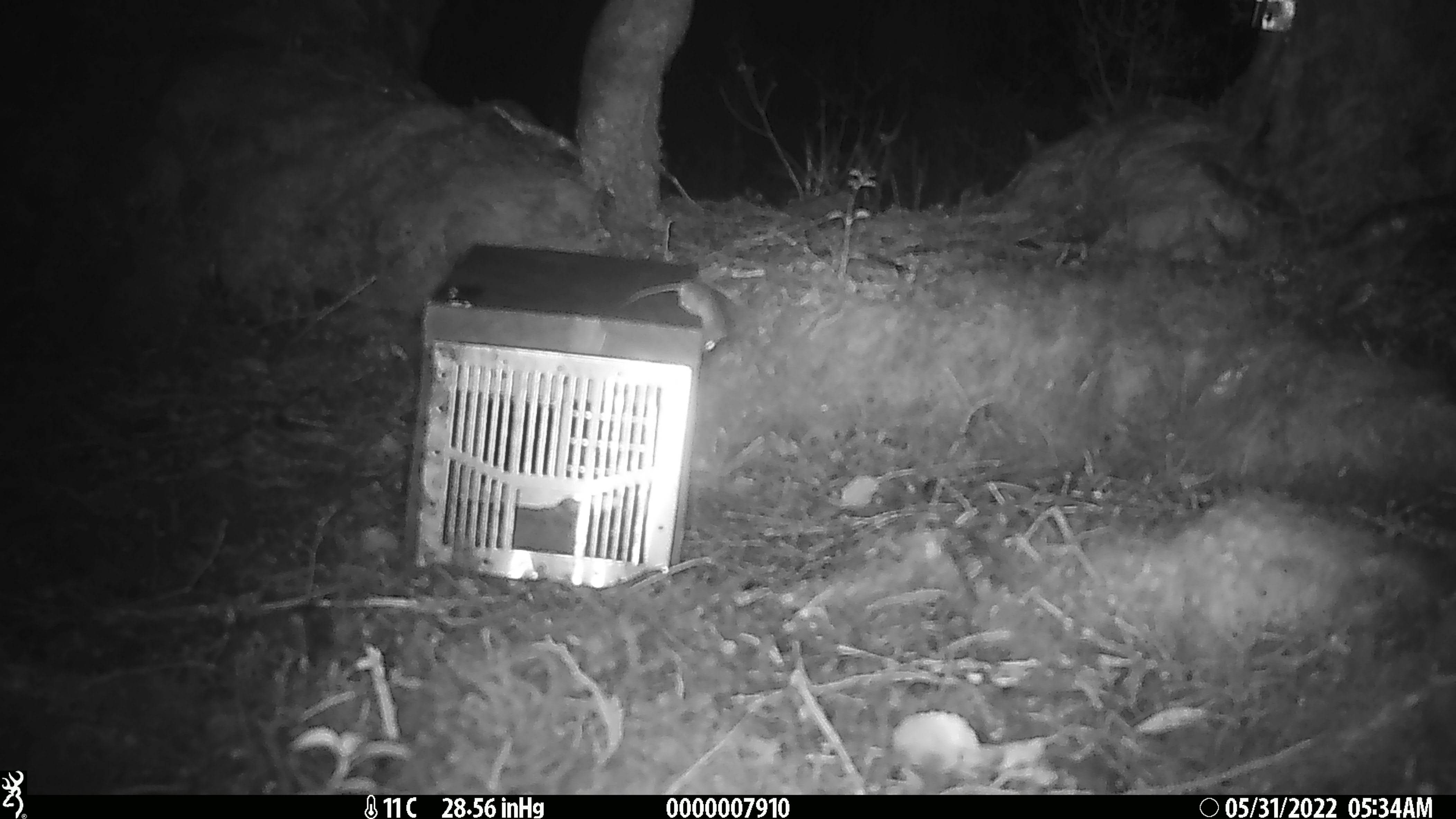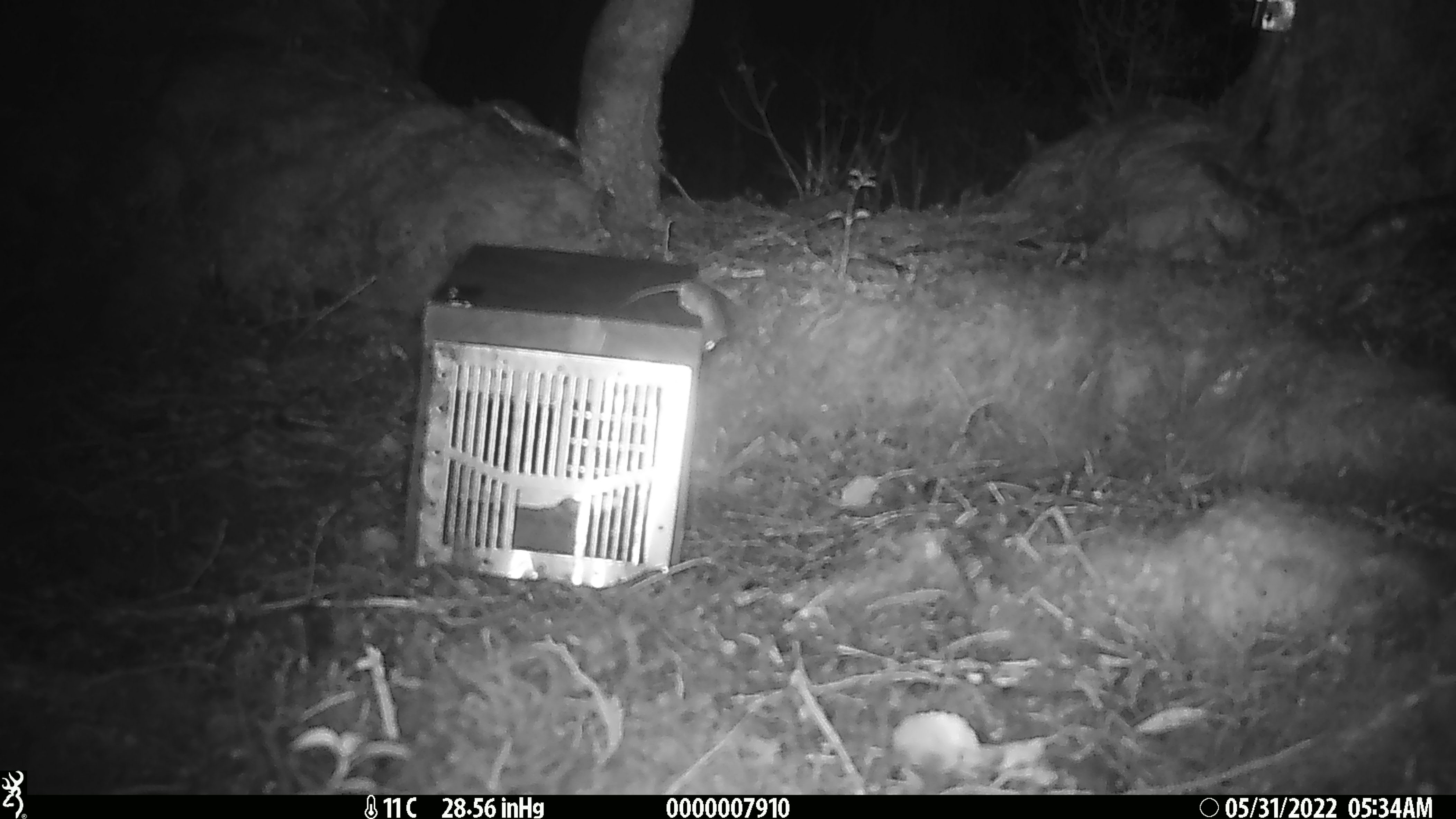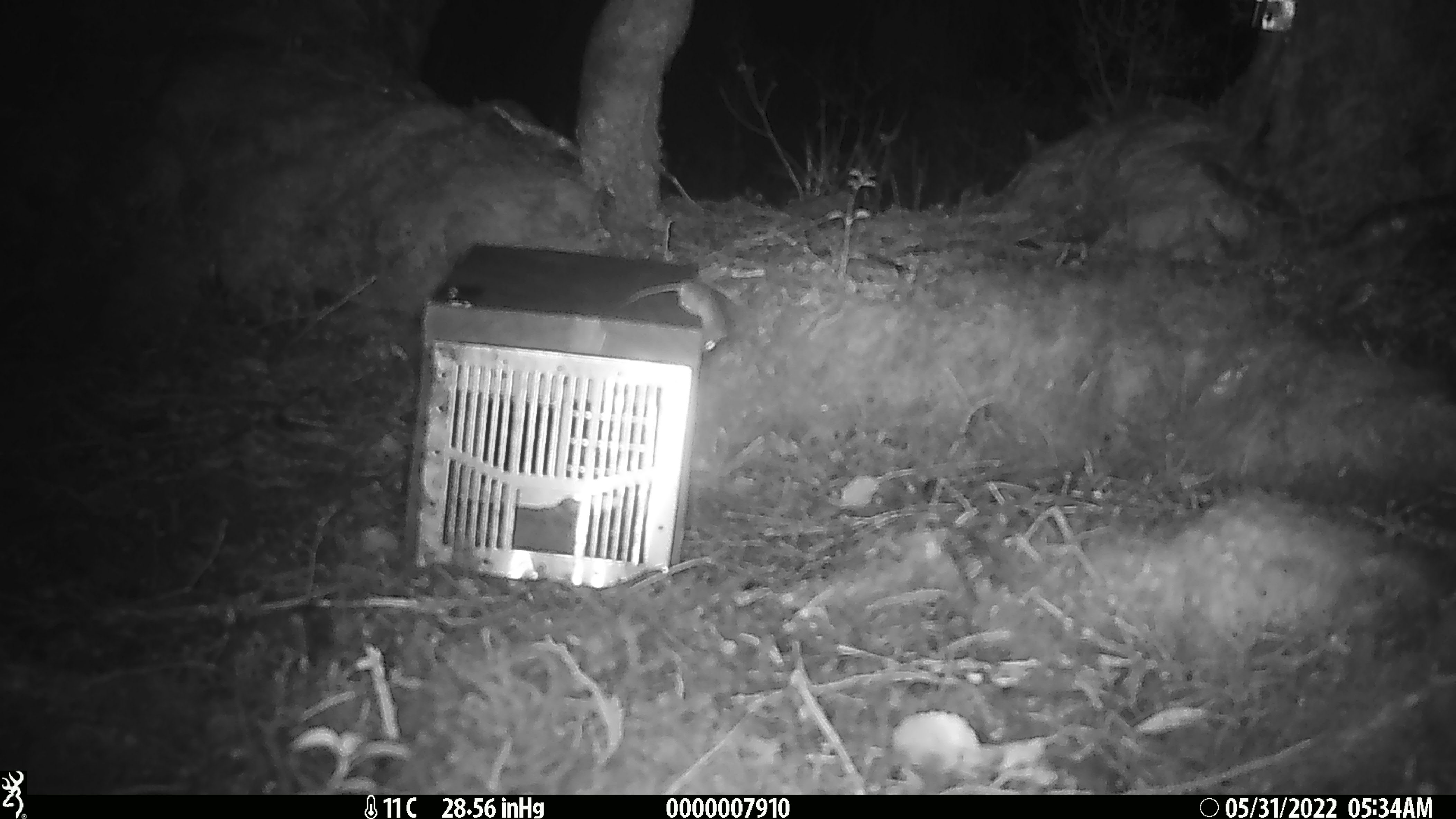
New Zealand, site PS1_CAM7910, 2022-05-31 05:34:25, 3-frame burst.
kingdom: Animalia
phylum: Chordata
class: Mammalia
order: Rodentia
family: Muridae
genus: Mus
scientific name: Mus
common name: mouse